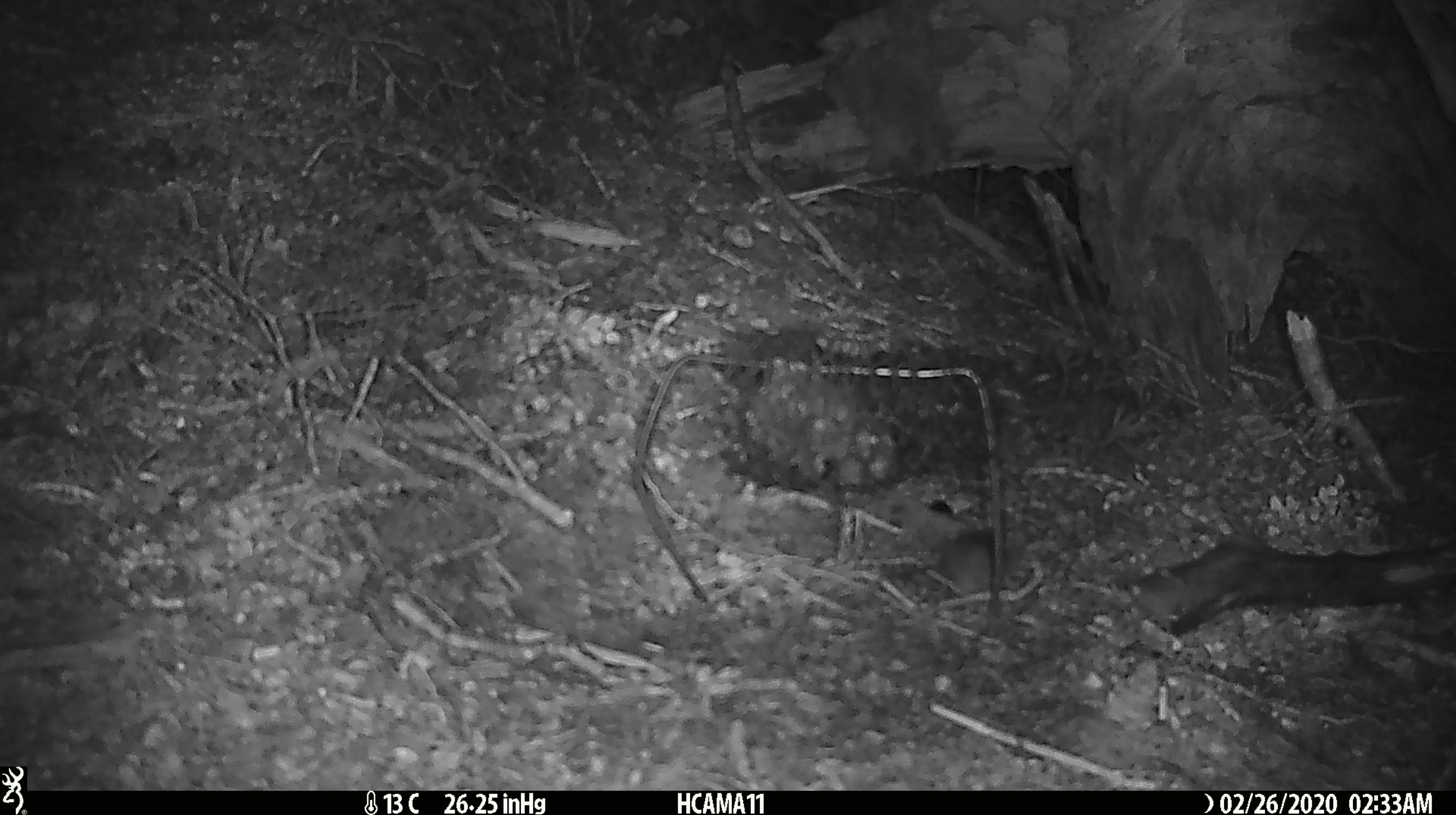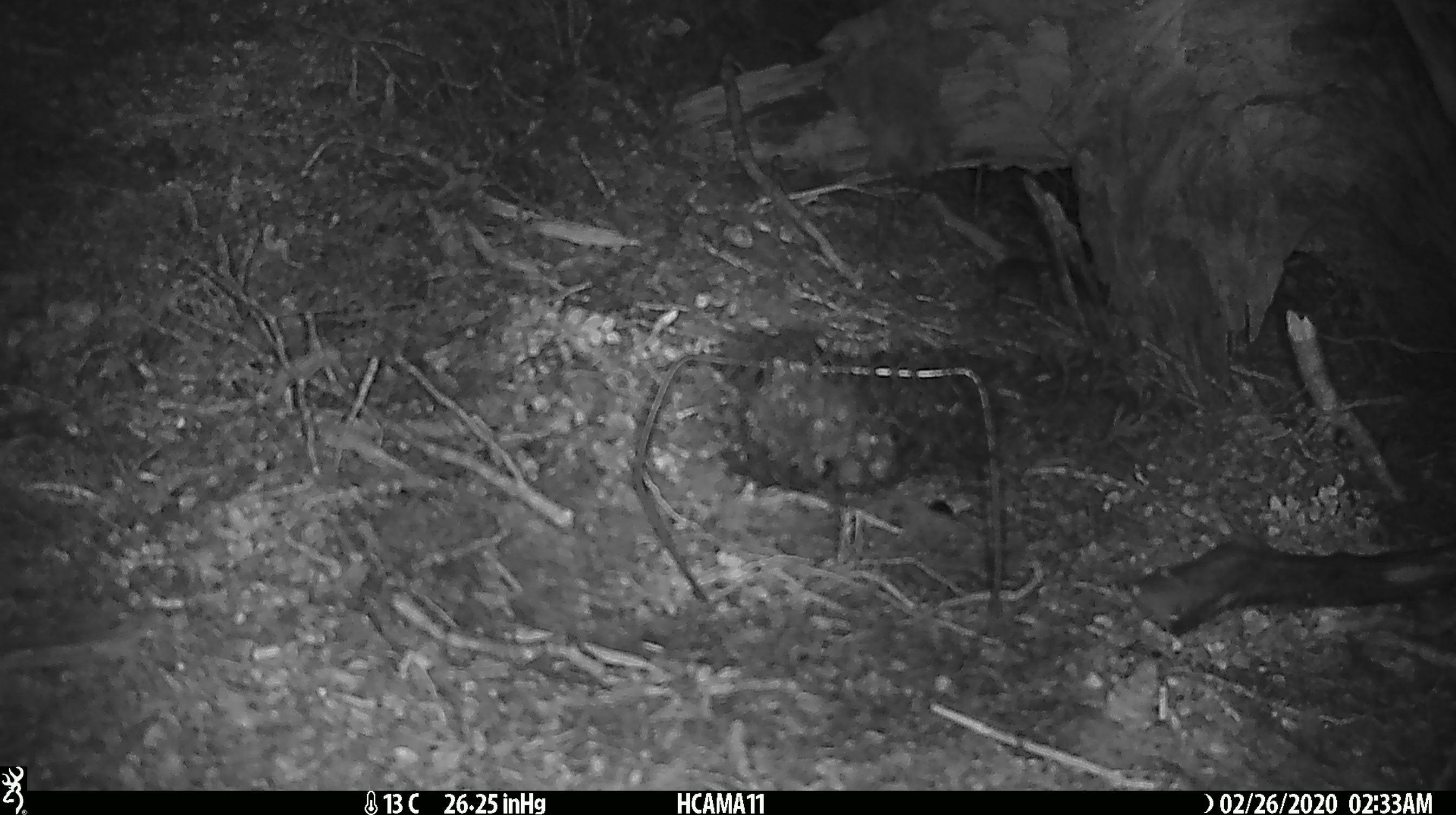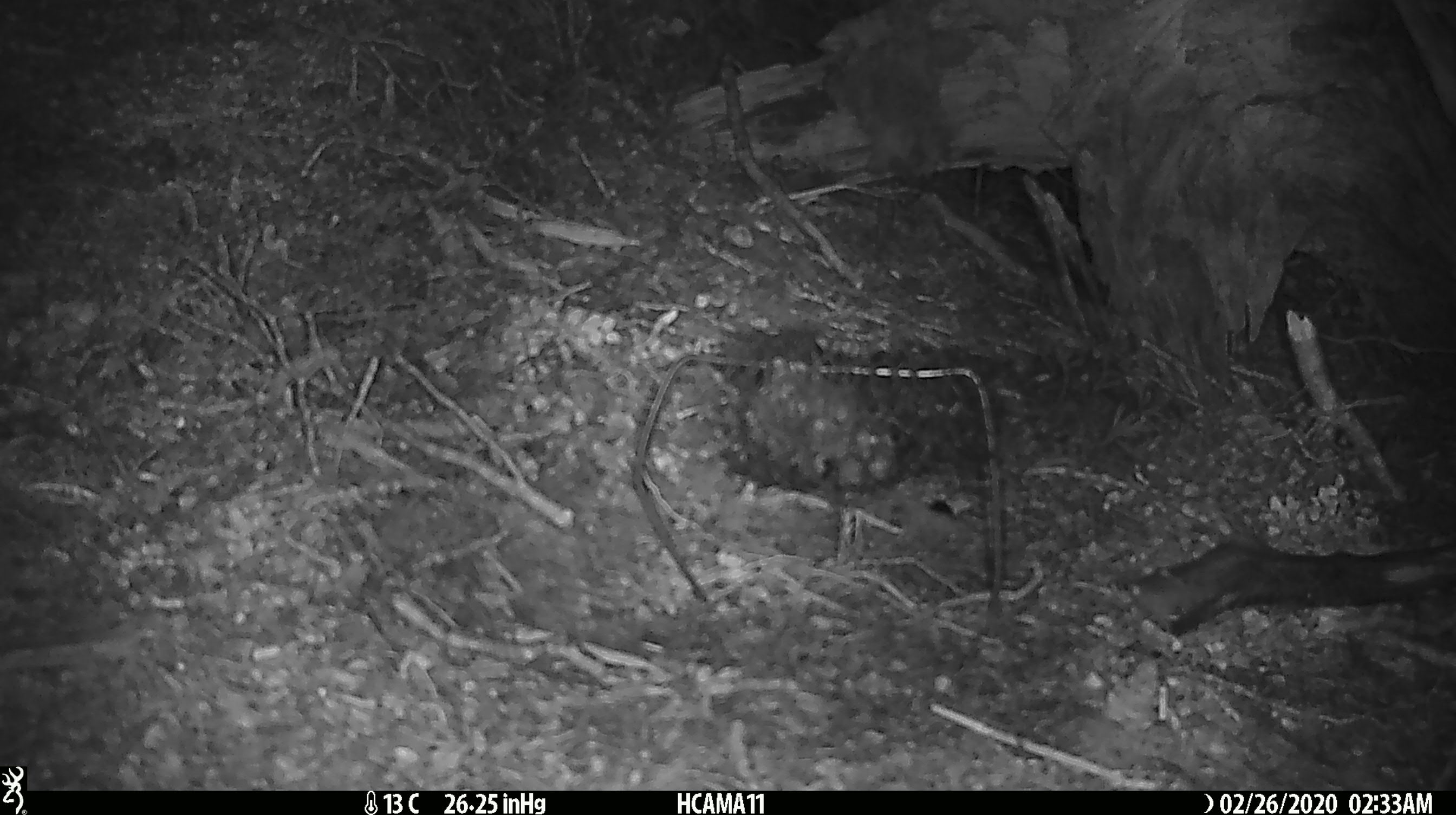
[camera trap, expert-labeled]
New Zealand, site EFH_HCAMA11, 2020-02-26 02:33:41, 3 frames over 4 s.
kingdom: Animalia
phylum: Chordata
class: Mammalia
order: Rodentia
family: Muridae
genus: Mus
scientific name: Mus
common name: mouse